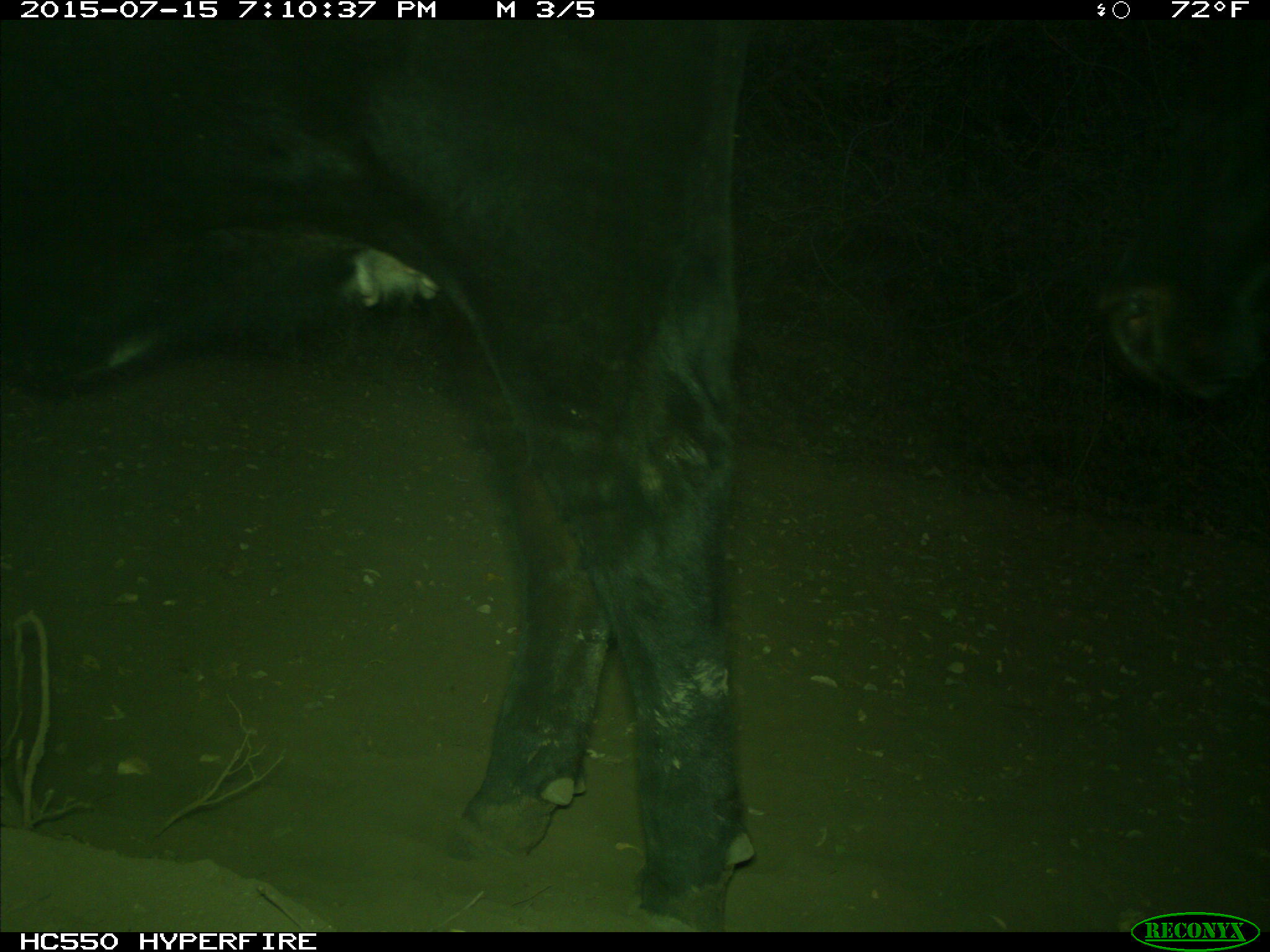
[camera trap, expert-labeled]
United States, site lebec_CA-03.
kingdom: Animalia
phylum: Chordata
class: Mammalia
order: Artiodactyla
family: Bovidae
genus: Bos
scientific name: Bos taurus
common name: domestic cow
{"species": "Bos taurus (domestic cow)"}